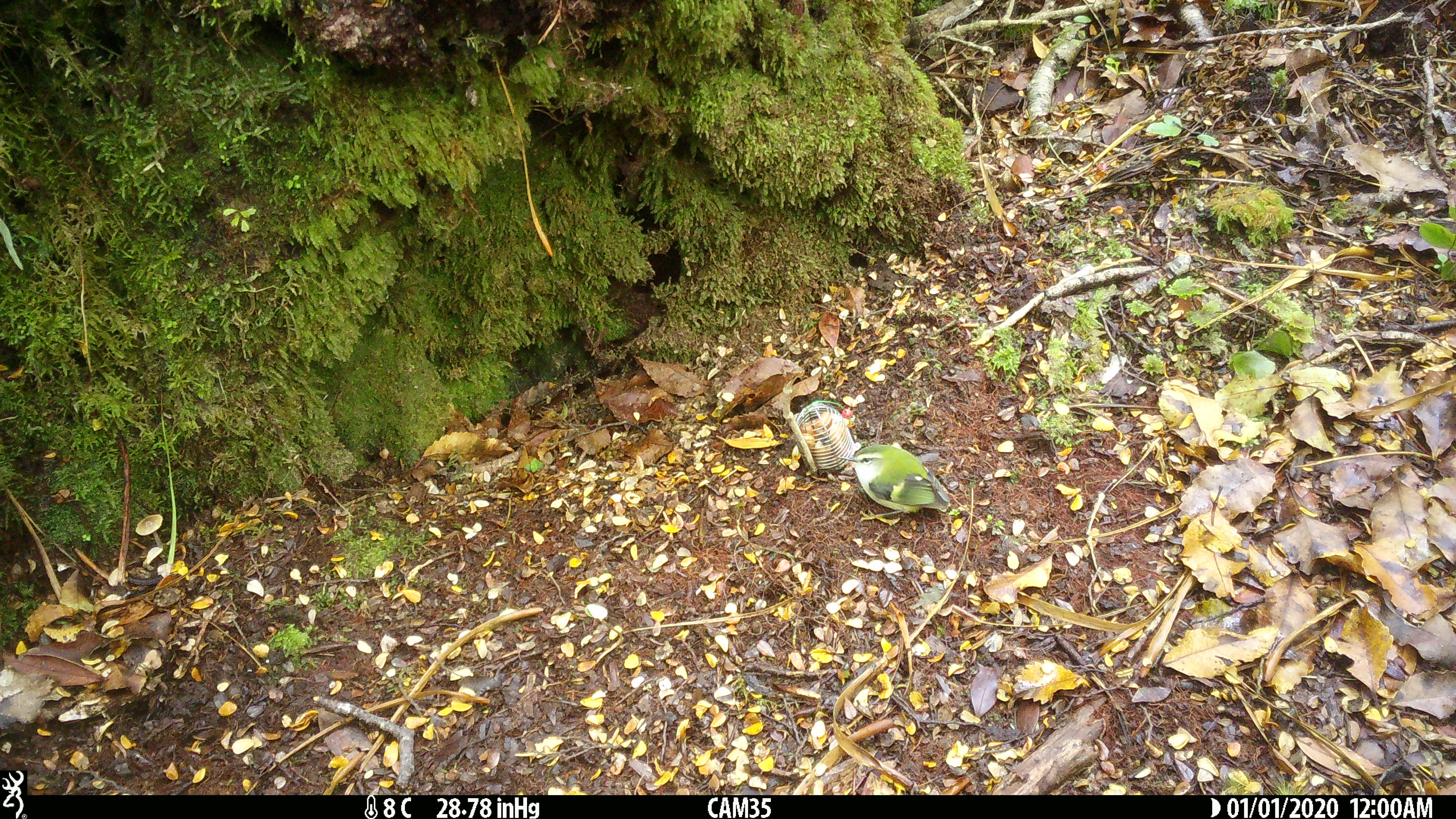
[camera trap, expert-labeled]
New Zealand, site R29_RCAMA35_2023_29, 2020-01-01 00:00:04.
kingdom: Animalia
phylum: Chordata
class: Aves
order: Passeriformes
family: Acanthisittidae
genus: Acanthisitta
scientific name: Acanthisitta chloris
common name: rifleman